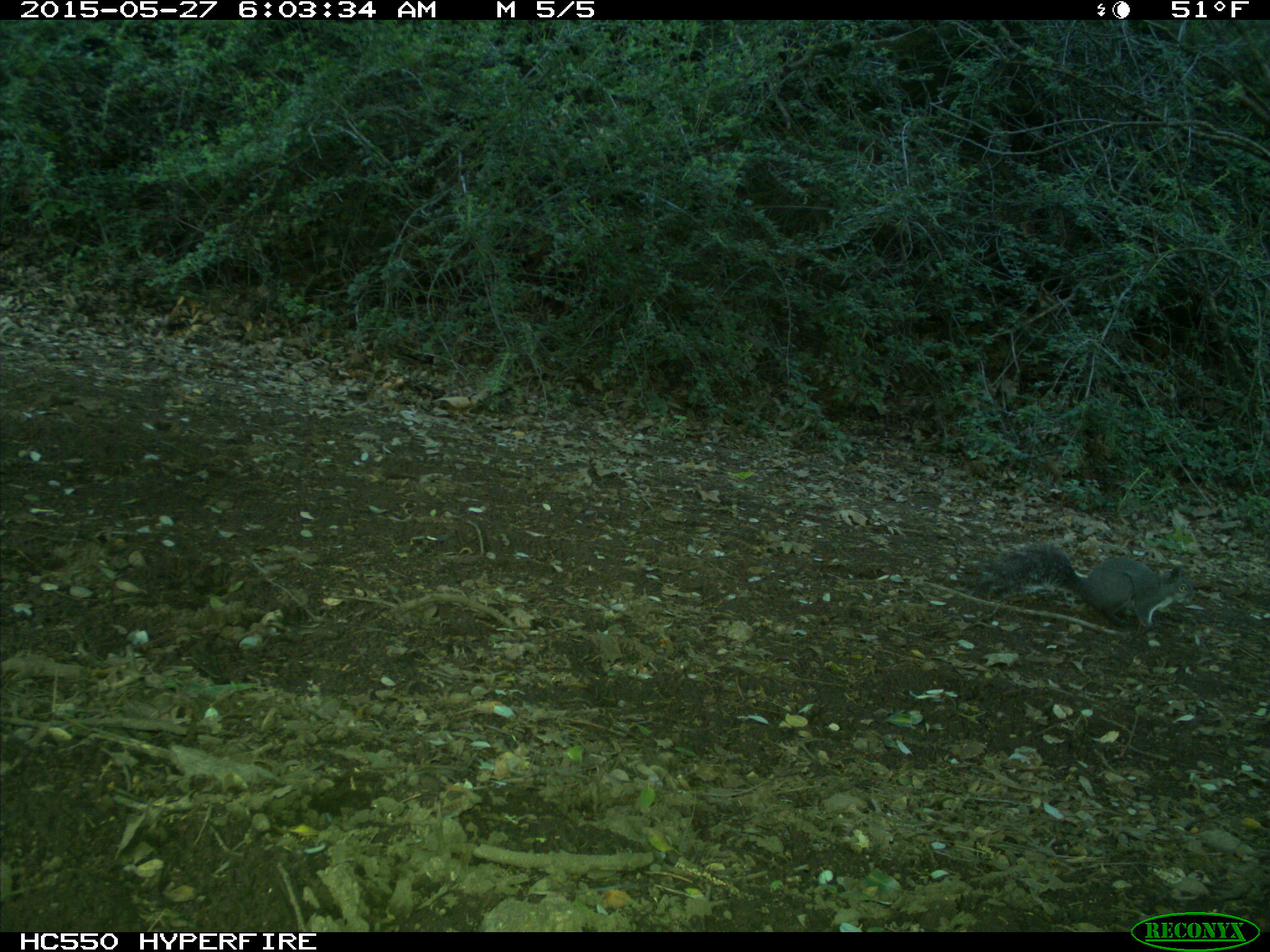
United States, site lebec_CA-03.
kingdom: Animalia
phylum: Chordata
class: Mammalia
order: Rodentia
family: Sciuridae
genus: Sciurus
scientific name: Sciurus carolinensis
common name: eastern gray squirrel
Sciurus carolinensis (eastern gray squirrel).